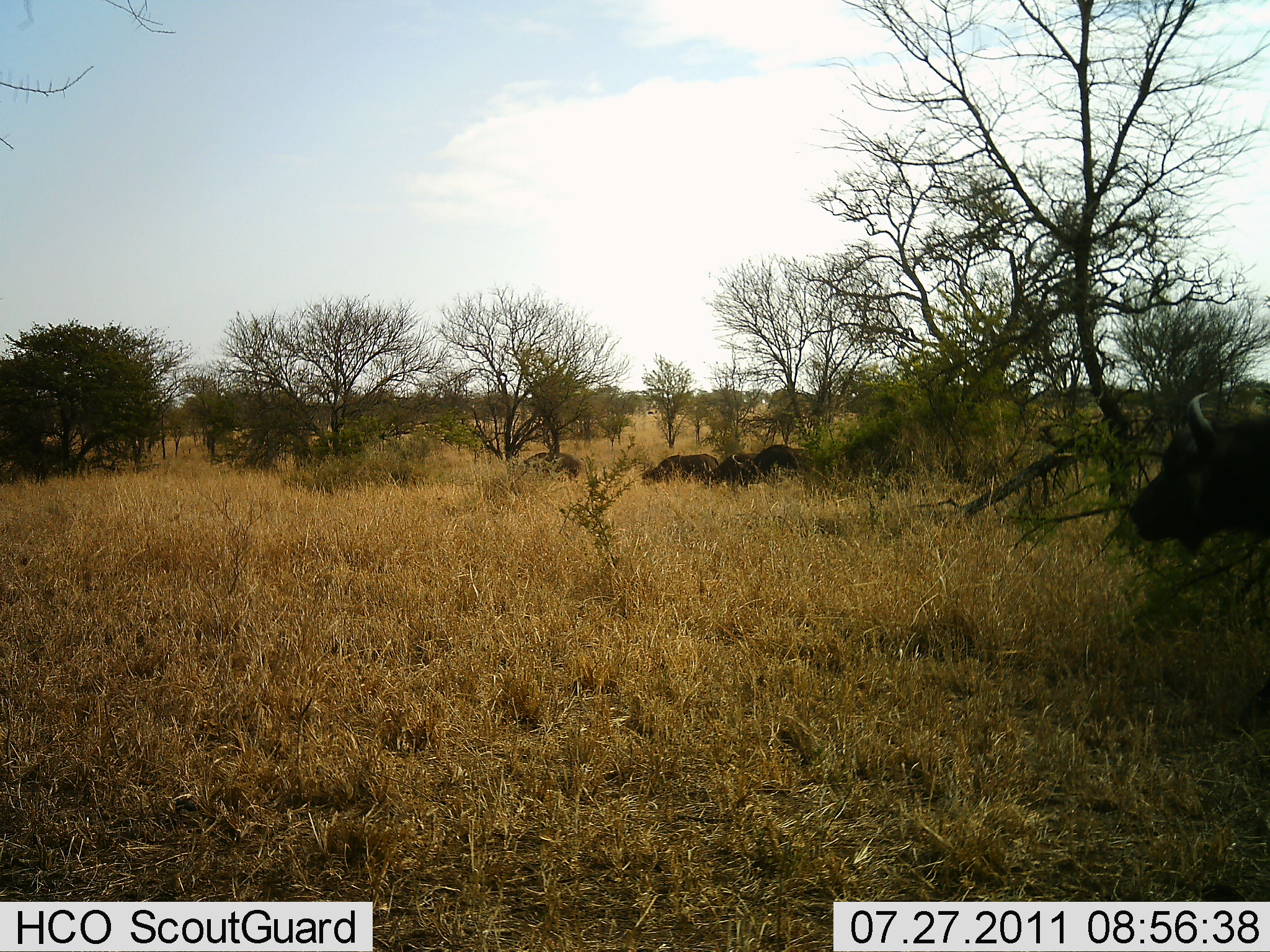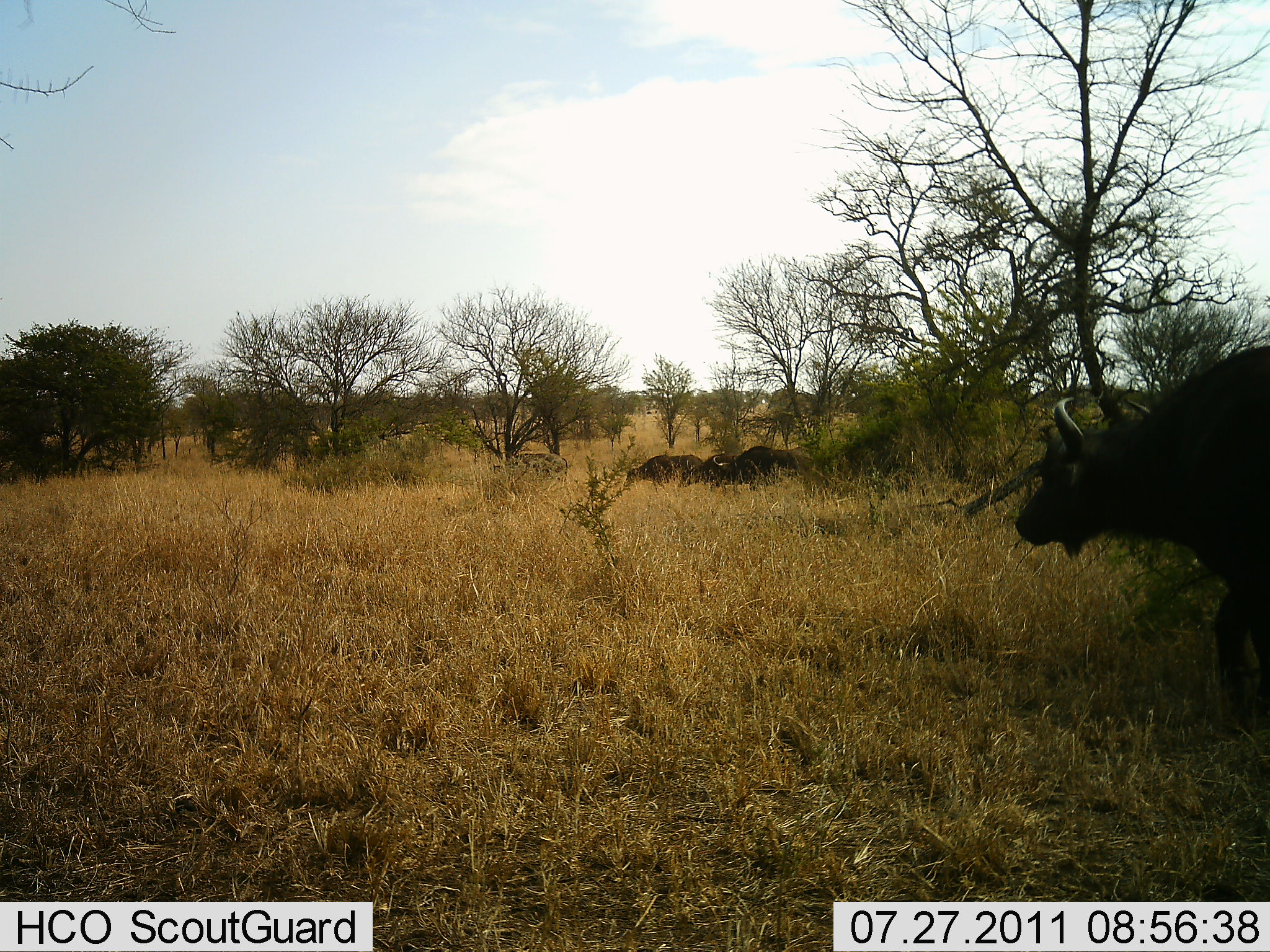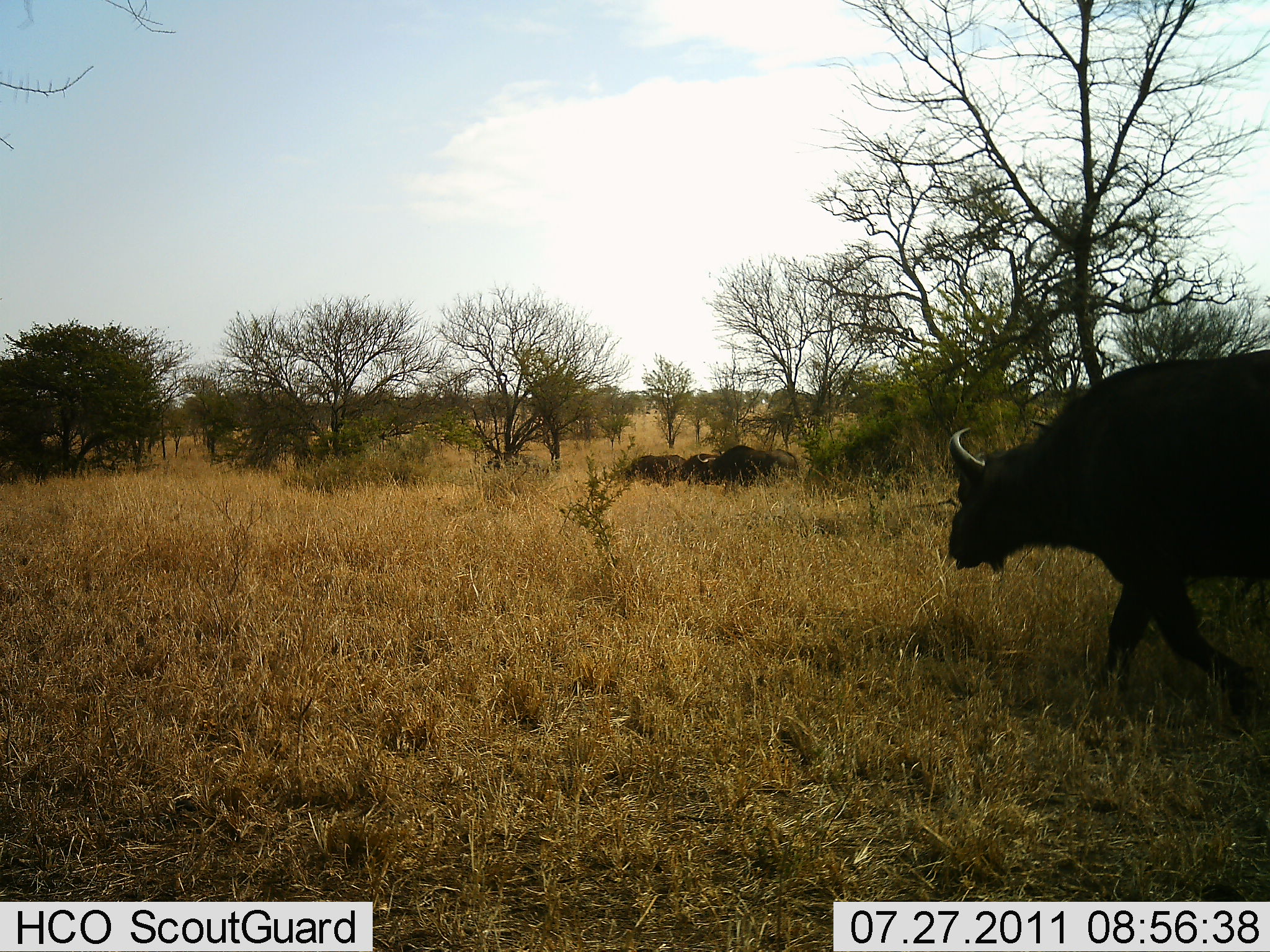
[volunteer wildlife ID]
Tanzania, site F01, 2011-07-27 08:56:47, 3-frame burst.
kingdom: Animalia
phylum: Chordata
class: Mammalia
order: Artiodactyla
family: Bovidae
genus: Syncerus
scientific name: Syncerus caffer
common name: cape buffalo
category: buffalo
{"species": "buffalo (cape buffalo) (Syncerus caffer)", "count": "4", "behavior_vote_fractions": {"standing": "17%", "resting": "0%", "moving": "75%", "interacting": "0%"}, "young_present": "0%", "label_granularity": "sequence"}